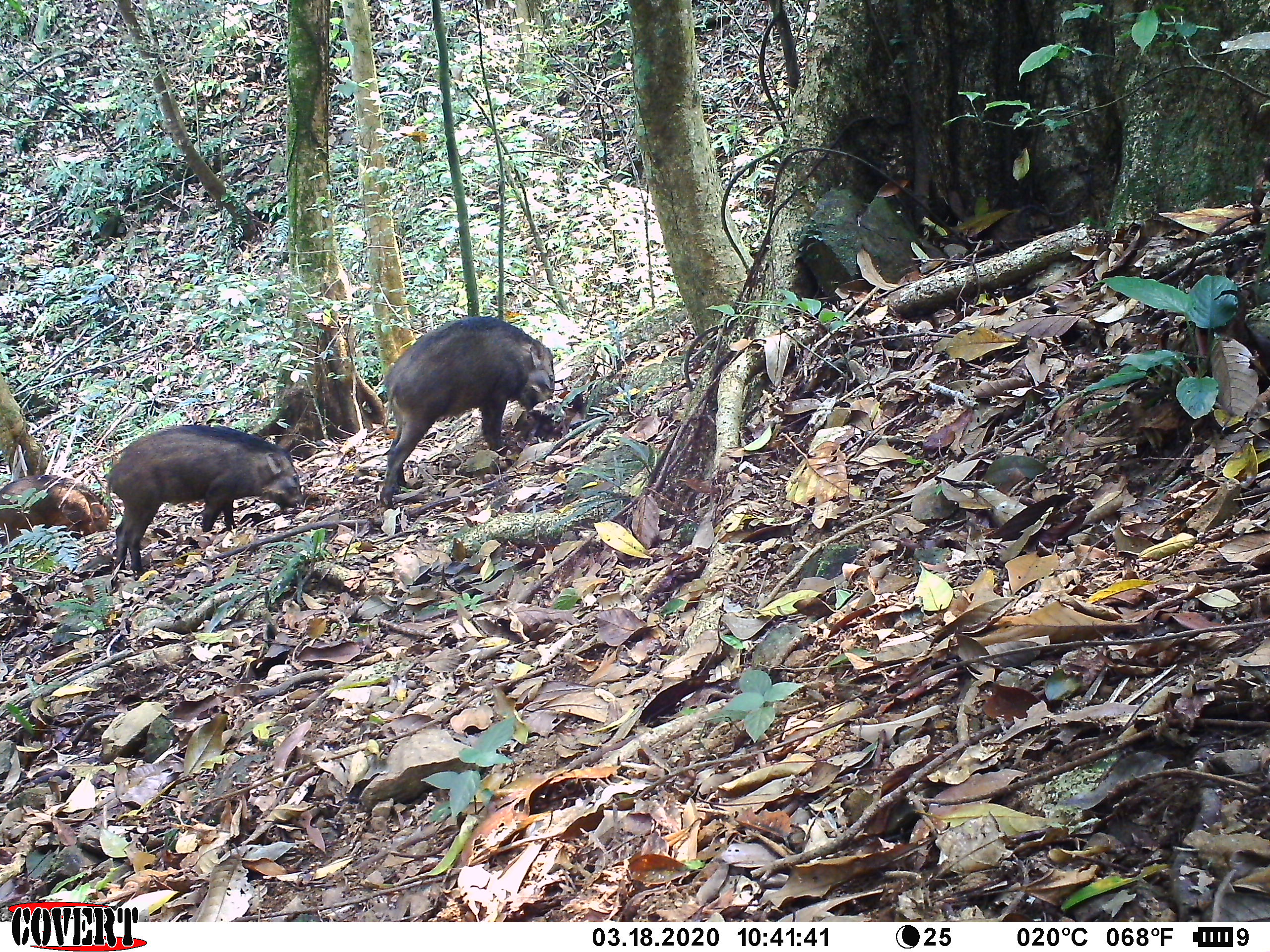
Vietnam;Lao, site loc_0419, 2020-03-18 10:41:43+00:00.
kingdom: Animalia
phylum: Chordata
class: Mammalia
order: Artiodactyla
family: Suidae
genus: Sus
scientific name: Sus scrofa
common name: eurasian wild pig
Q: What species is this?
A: Eurasian wild pig (Sus scrofa).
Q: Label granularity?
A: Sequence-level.